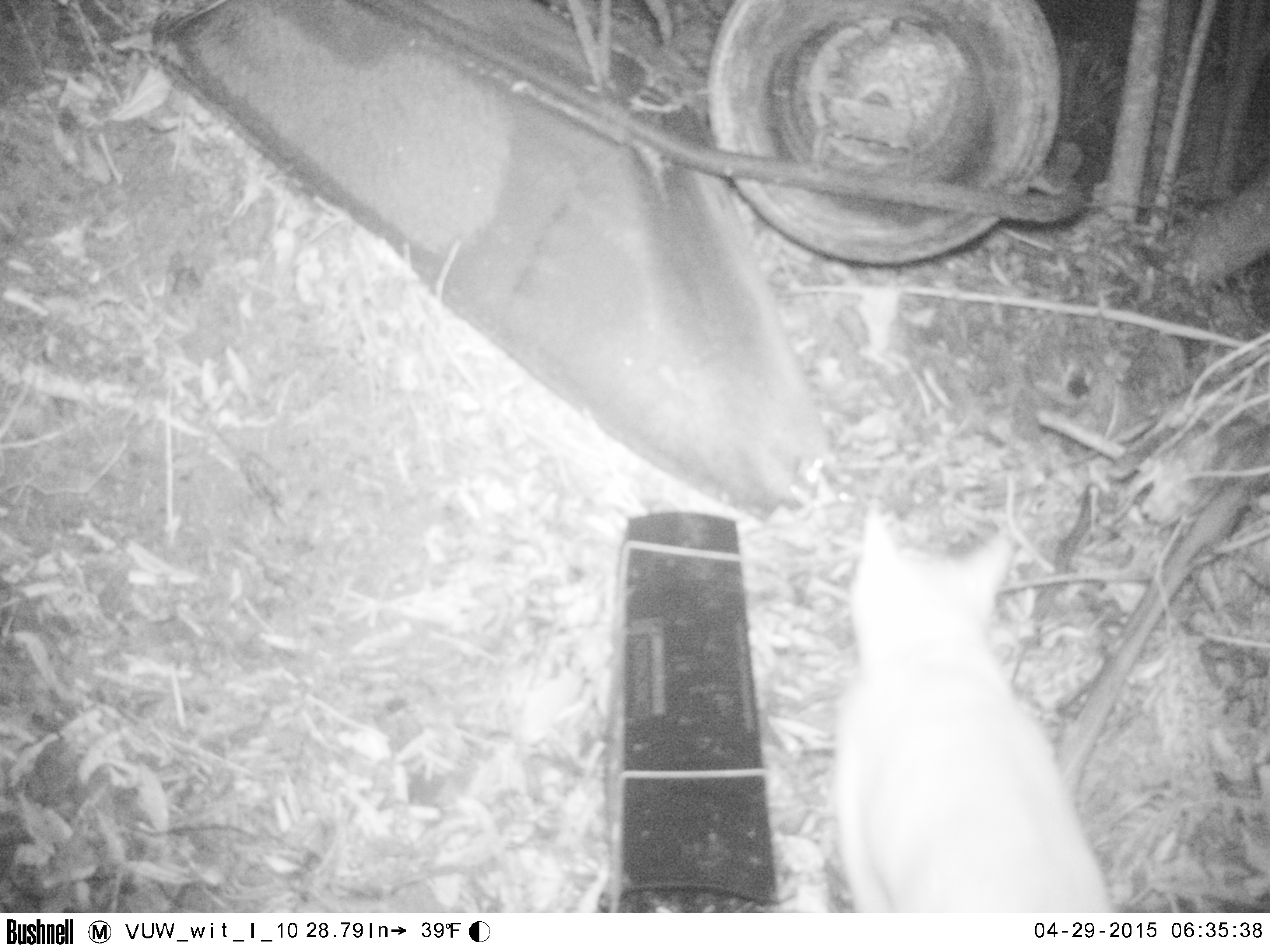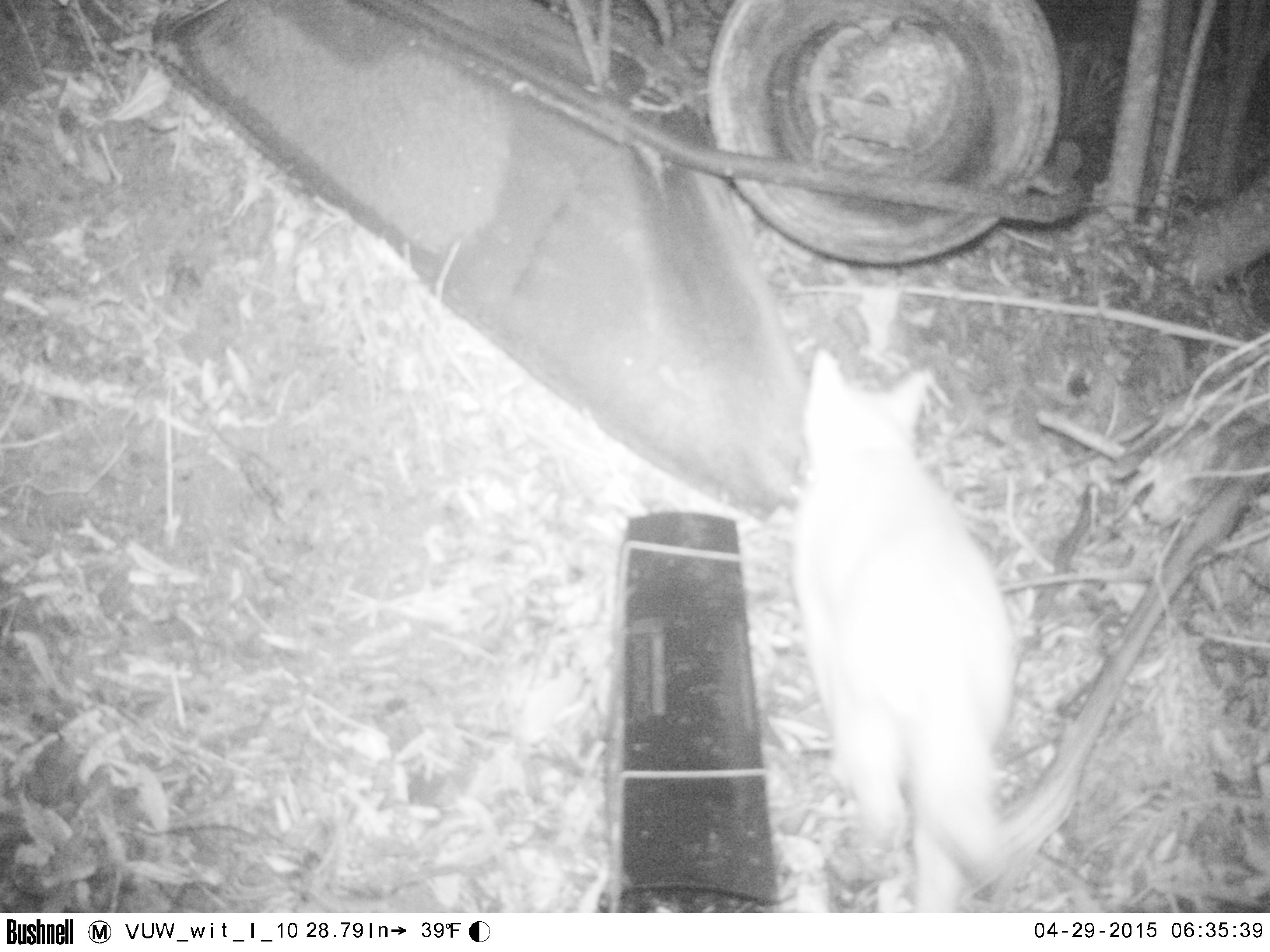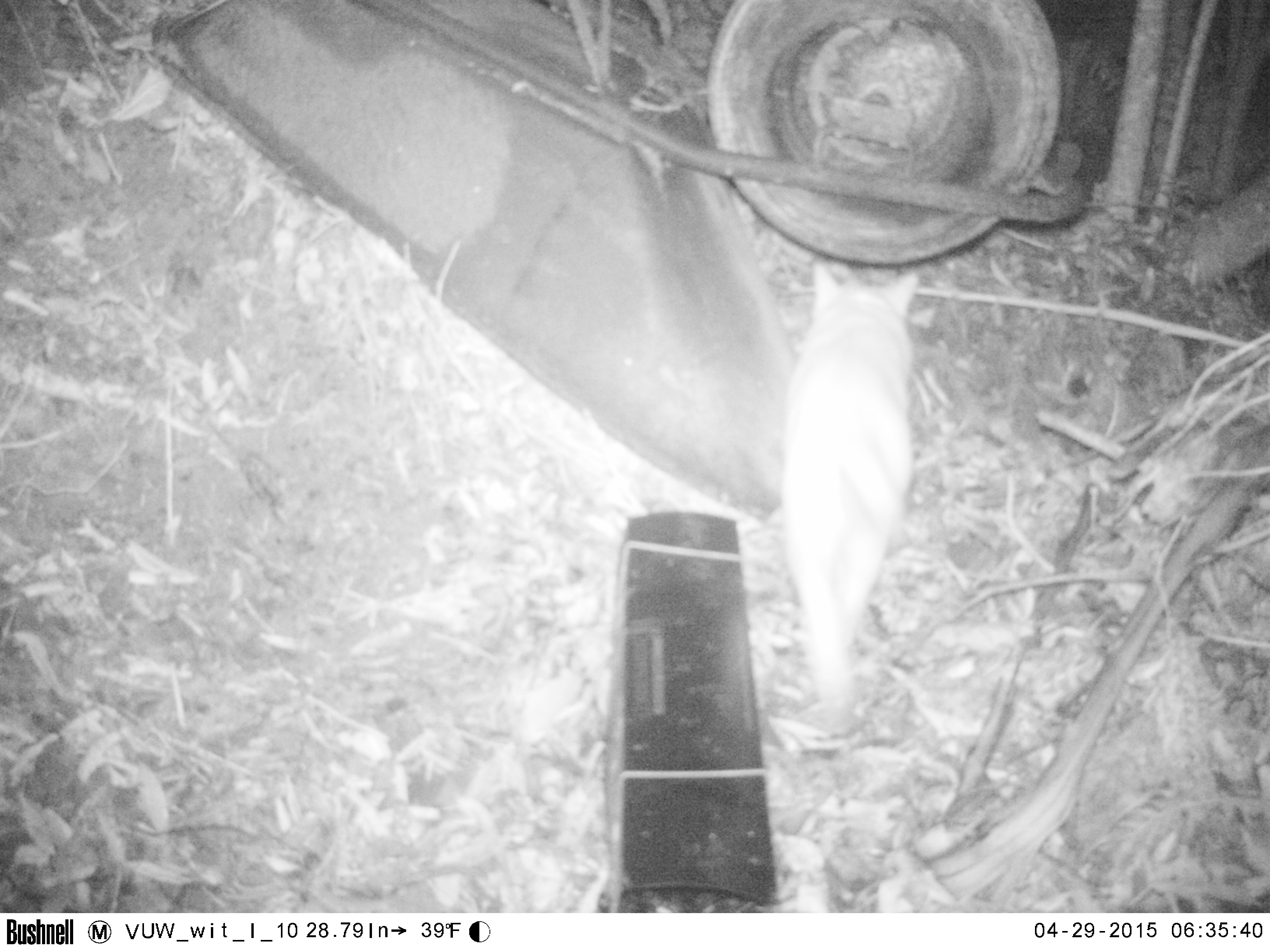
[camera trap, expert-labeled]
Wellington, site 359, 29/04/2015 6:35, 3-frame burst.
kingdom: Animalia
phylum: Chordata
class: Mammalia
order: Carnivora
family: Felidae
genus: Felis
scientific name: Felis catus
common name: cat